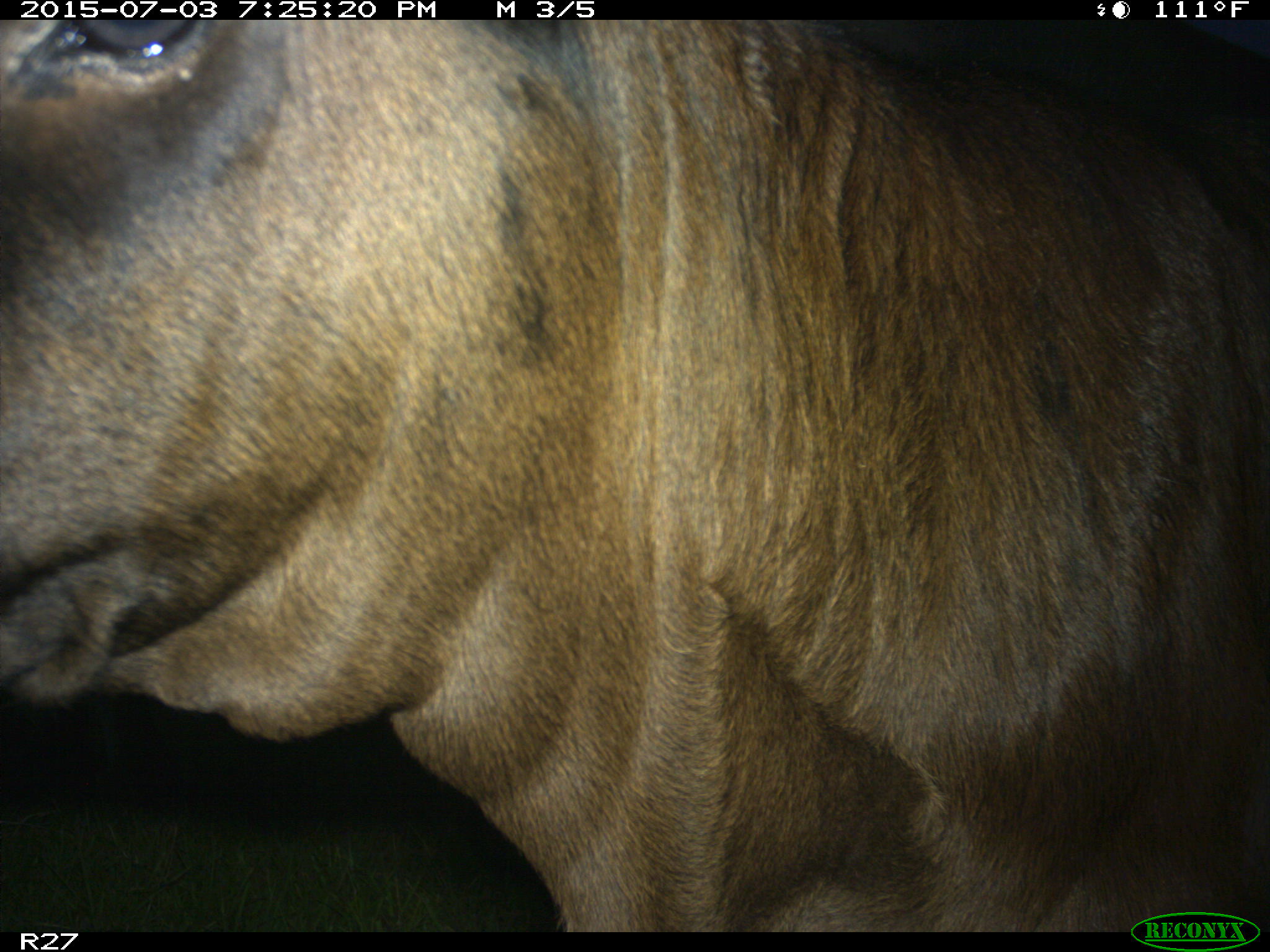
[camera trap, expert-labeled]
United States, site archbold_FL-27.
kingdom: Animalia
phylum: Chordata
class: Mammalia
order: Artiodactyla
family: Bovidae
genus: Bos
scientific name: Bos taurus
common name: domestic cow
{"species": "Bos taurus (domestic cow)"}